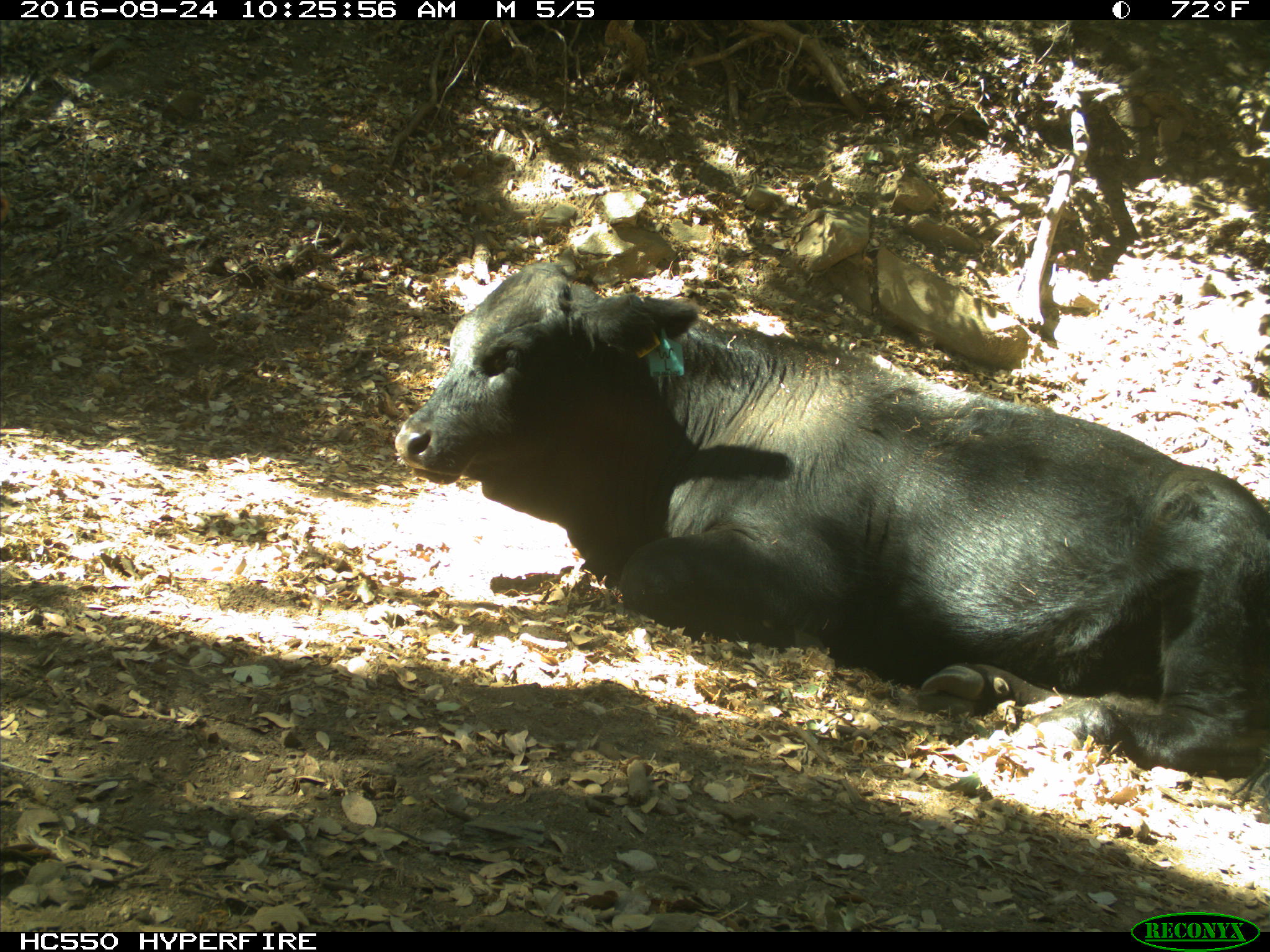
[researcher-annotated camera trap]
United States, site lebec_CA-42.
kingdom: Animalia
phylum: Chordata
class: Mammalia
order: Artiodactyla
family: Bovidae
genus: Bos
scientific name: Bos taurus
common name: domestic cow